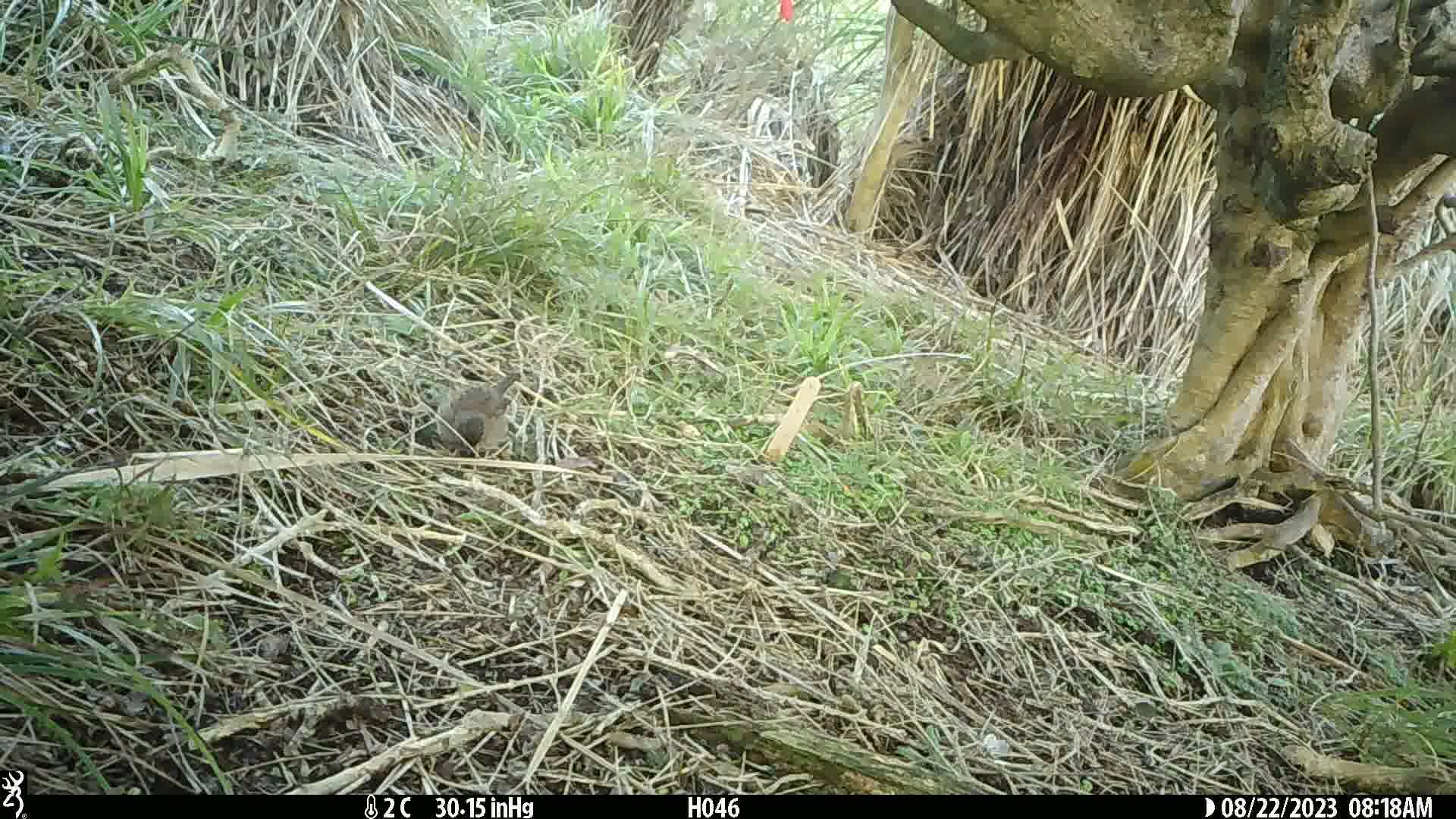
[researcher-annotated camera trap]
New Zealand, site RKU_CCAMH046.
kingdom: Animalia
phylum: Chordata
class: Aves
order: Passeriformes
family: Prunellidae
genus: Prunella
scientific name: Prunella modularis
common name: dunnock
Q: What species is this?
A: Dunnock (Prunella modularis).